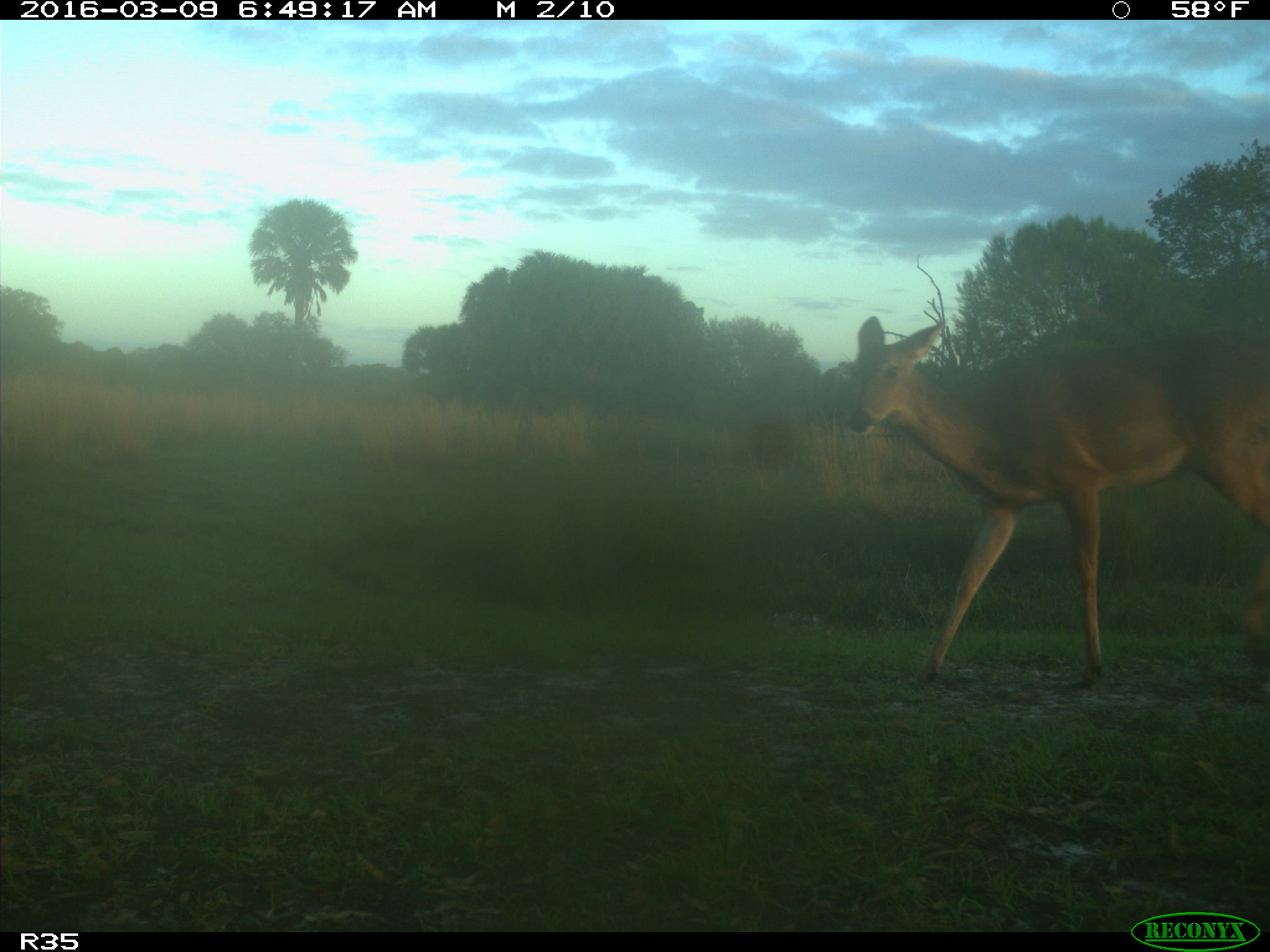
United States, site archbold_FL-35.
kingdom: Animalia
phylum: Chordata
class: Mammalia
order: Artiodactyla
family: Cervidae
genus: Odocoileus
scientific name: Odocoileus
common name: deer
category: unidentified deer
Unidentified deer (deer) (Odocoileus).